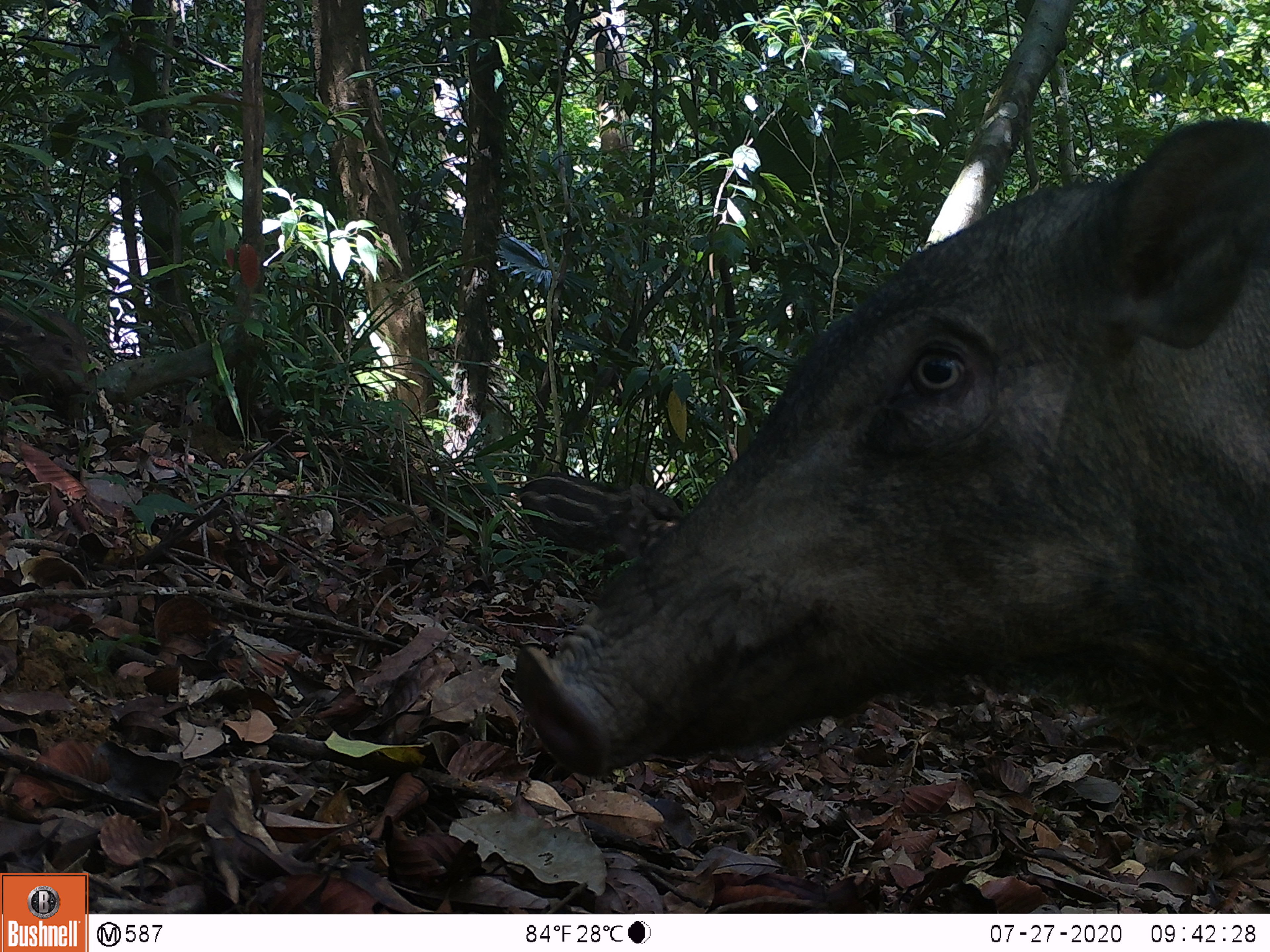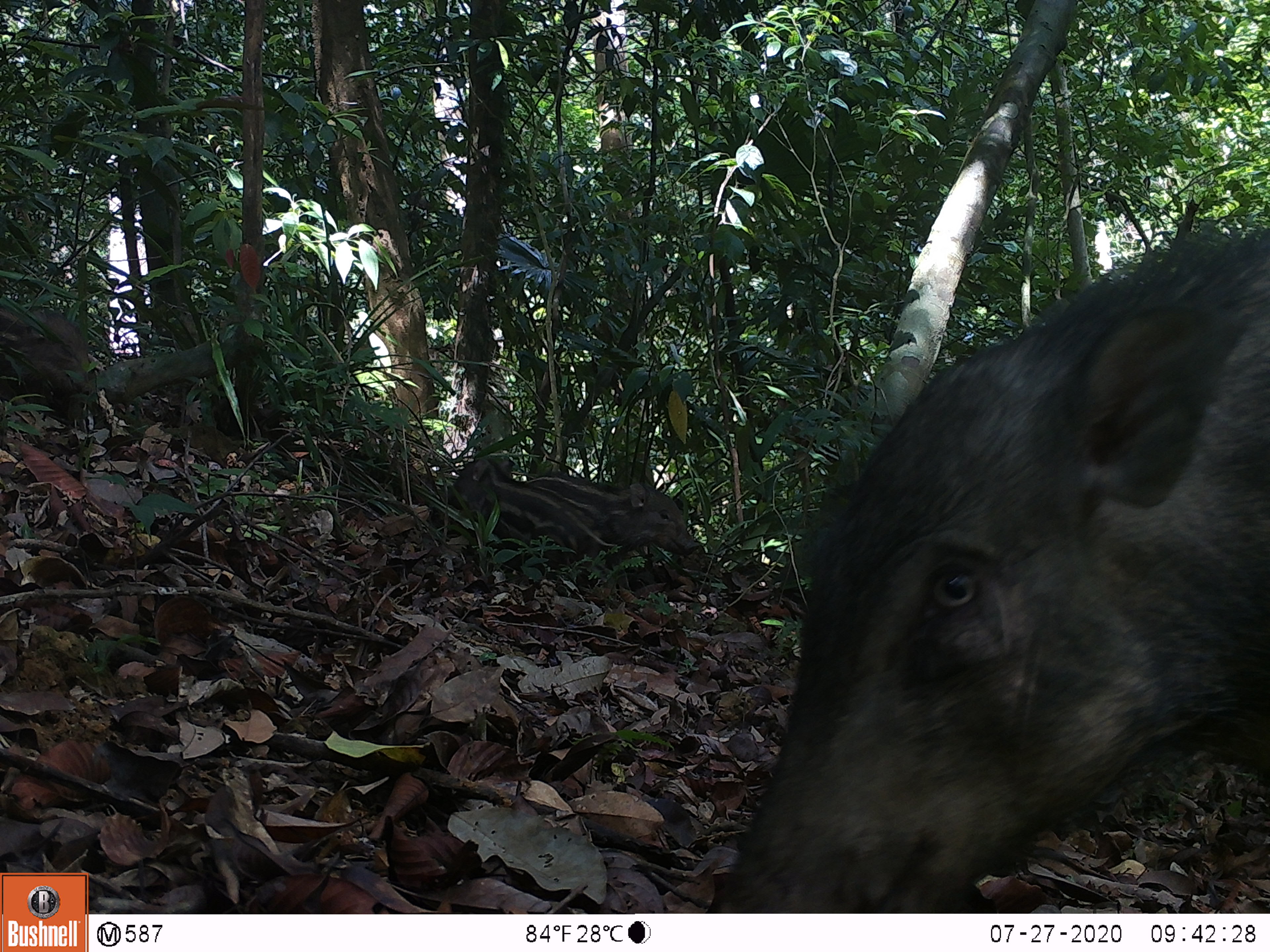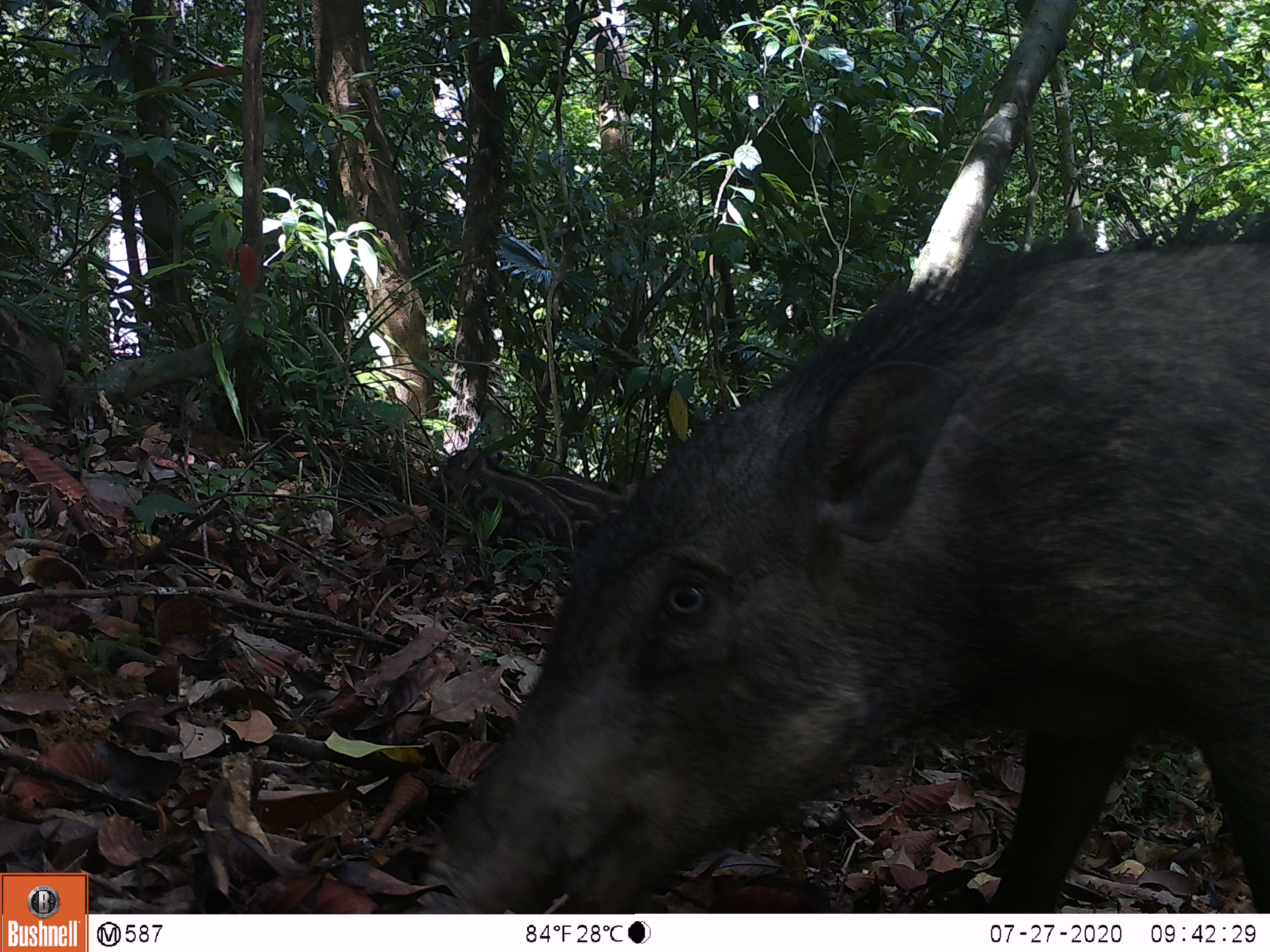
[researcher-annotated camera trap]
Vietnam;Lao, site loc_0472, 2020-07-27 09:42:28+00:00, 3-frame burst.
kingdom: Animalia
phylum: Chordata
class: Mammalia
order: Artiodactyla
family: Suidae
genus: Sus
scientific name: Sus scrofa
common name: eurasian wild pig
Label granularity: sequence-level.